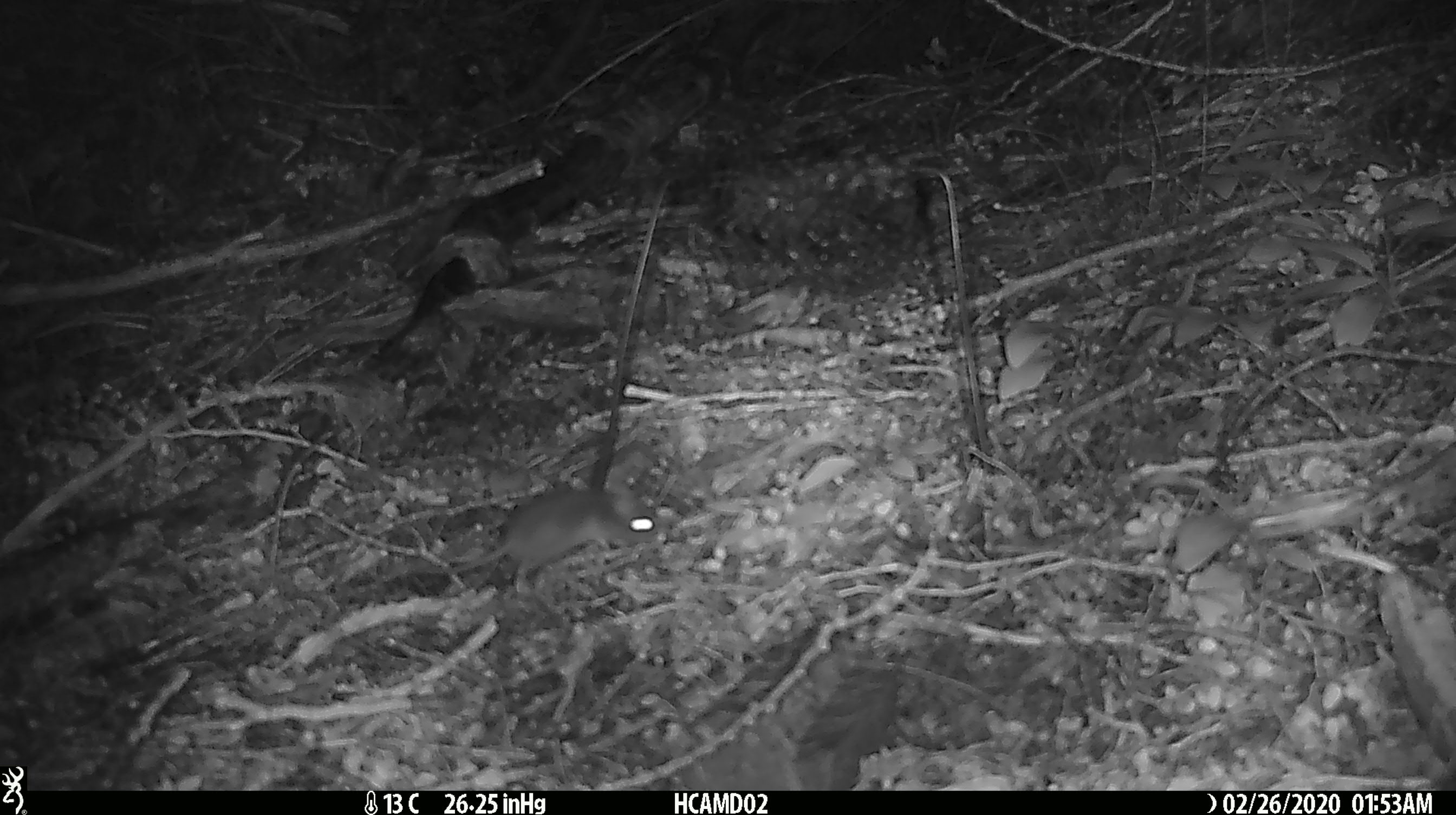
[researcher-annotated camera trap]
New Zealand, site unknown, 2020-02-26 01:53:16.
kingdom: Animalia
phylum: Chordata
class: Mammalia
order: Rodentia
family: Muridae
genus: Mus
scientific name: Mus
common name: mouse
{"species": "mouse (Mus)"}